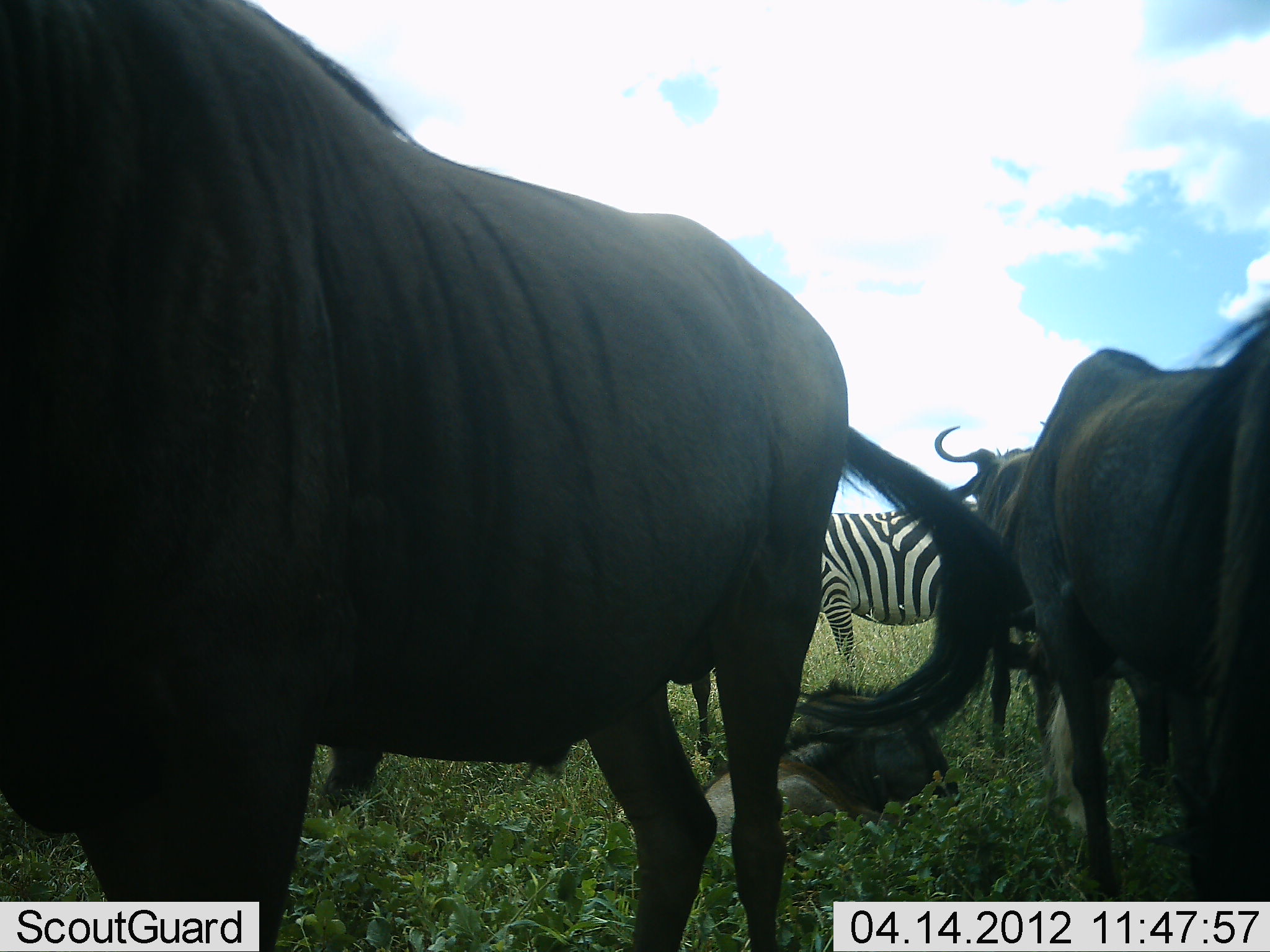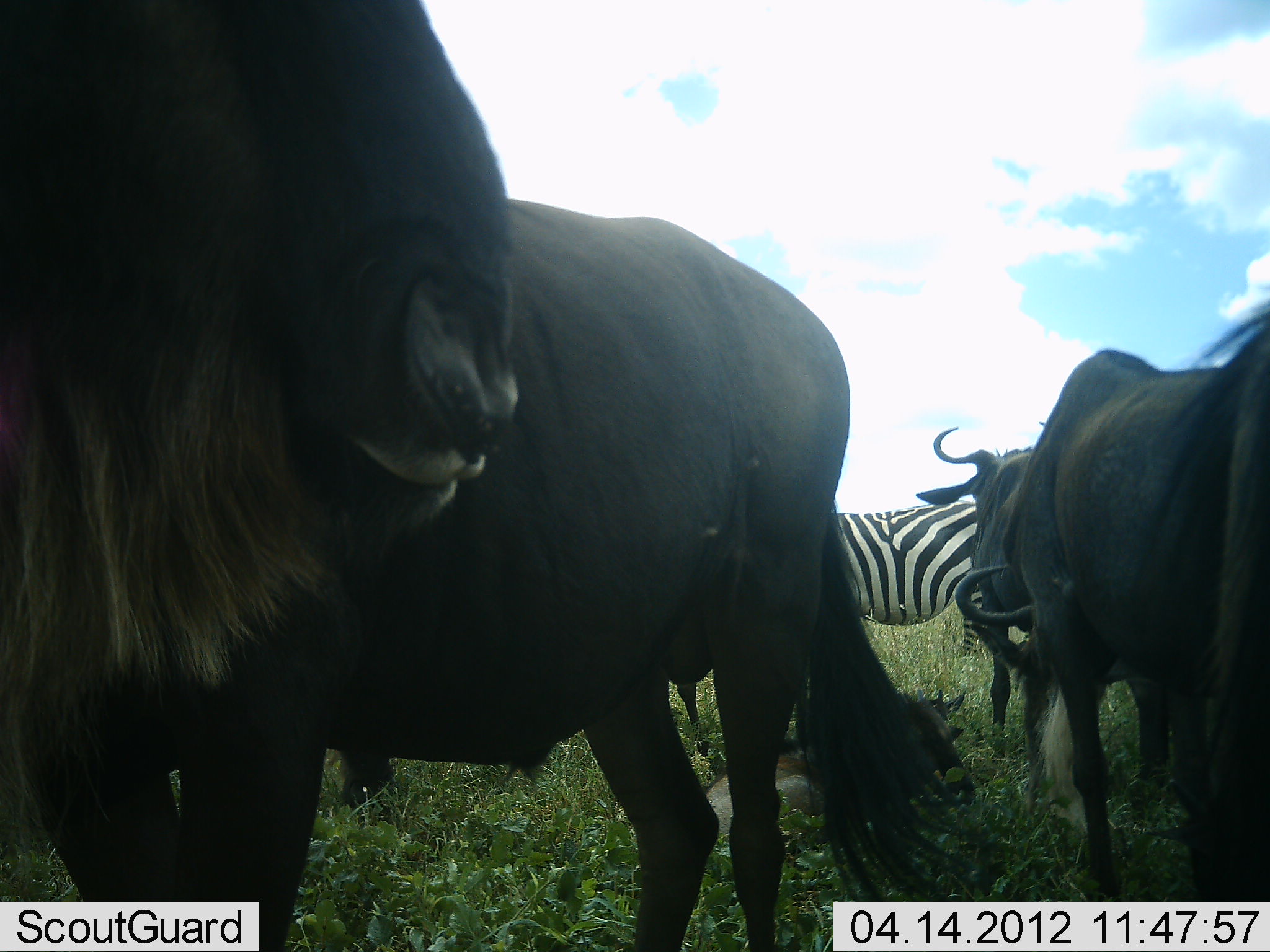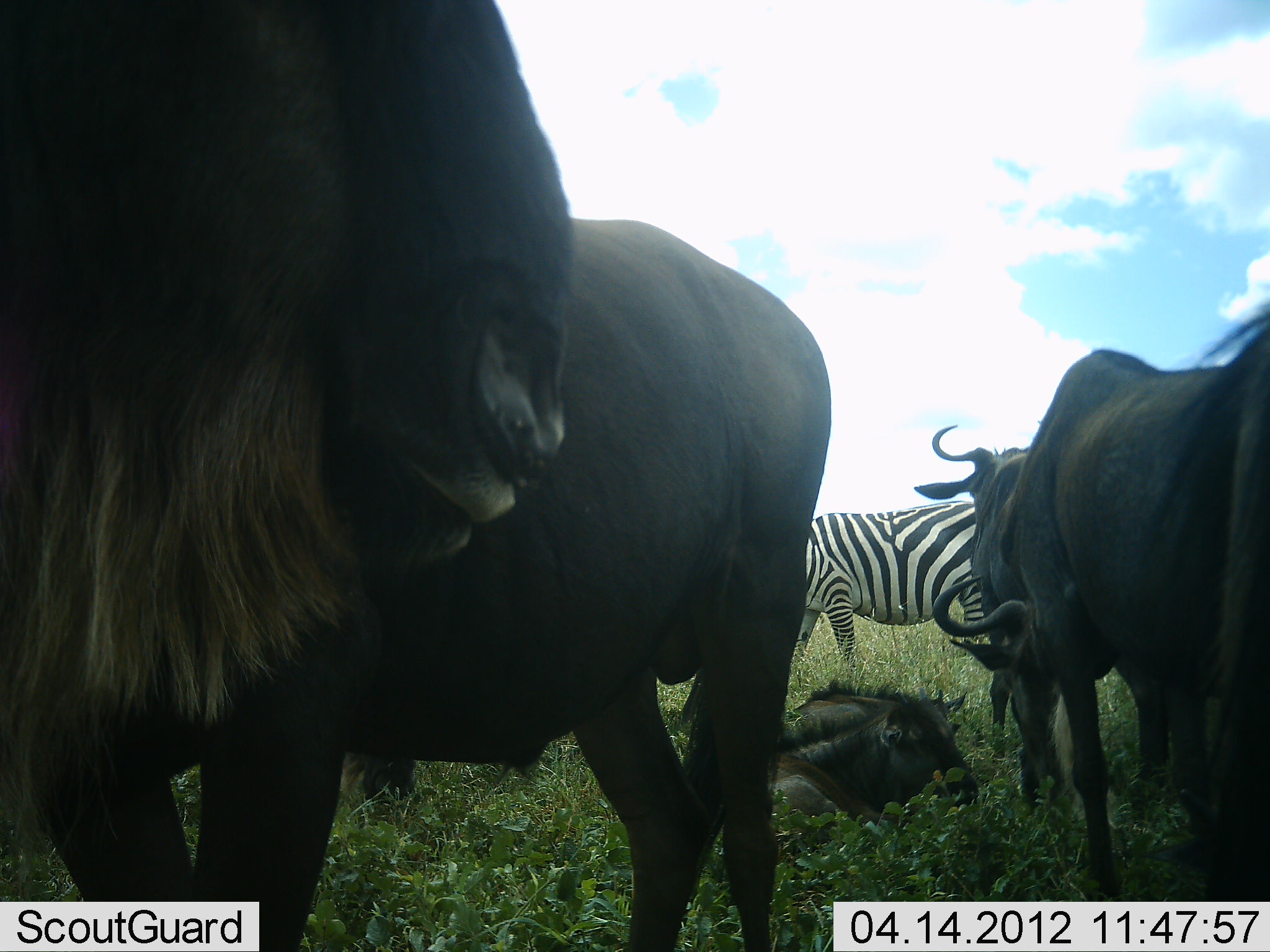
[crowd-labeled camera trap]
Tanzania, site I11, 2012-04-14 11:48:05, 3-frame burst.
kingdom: Animalia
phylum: Chordata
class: Mammalia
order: Artiodactyla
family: Bovidae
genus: Connochaetes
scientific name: Connochaetes taurinus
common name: blue wildebeest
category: wildebeest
Wildebeest (blue wildebeest) (Connochaetes taurinus), count 5. Behavior (volunteer vote fractions): standing 95%, resting 63%, moving 0%, interacting 0%. Young present (vote fraction): 53%. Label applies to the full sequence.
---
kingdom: Animalia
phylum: Chordata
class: Mammalia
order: Perissodactyla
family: Equidae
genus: Equus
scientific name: Equus quagga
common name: plains zebra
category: zebra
Zebra (plains zebra) (Equus quagga), count 1. Behavior (volunteer vote fractions): standing 83%, resting 0%, moving 0%, interacting 0%. Young present (vote fraction): 0%. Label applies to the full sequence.